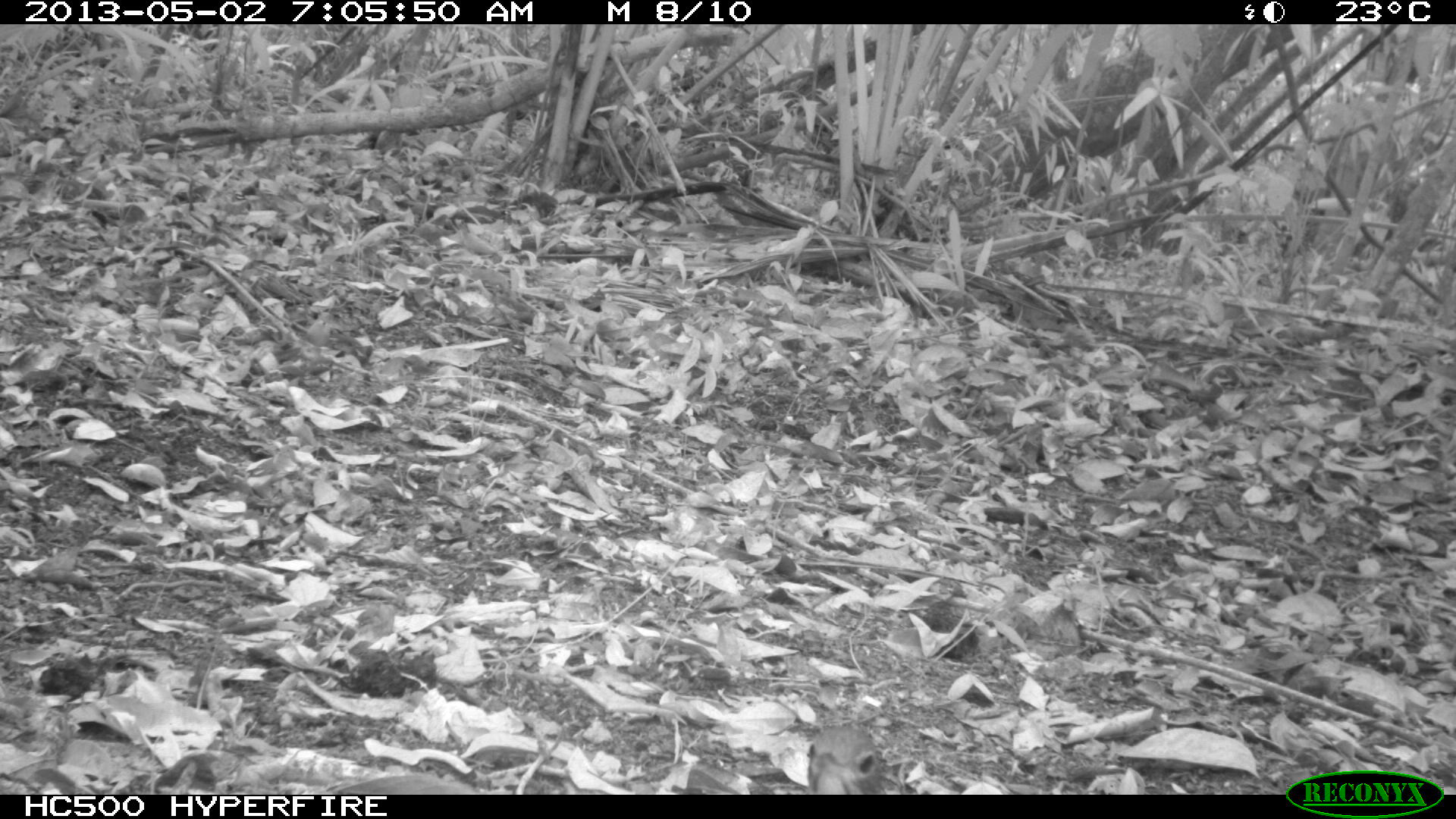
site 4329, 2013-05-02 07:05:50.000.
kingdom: Animalia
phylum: Chordata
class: Aves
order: Tinamiformes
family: Tinamidae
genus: Tinamus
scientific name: Tinamus major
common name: great tinamou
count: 1